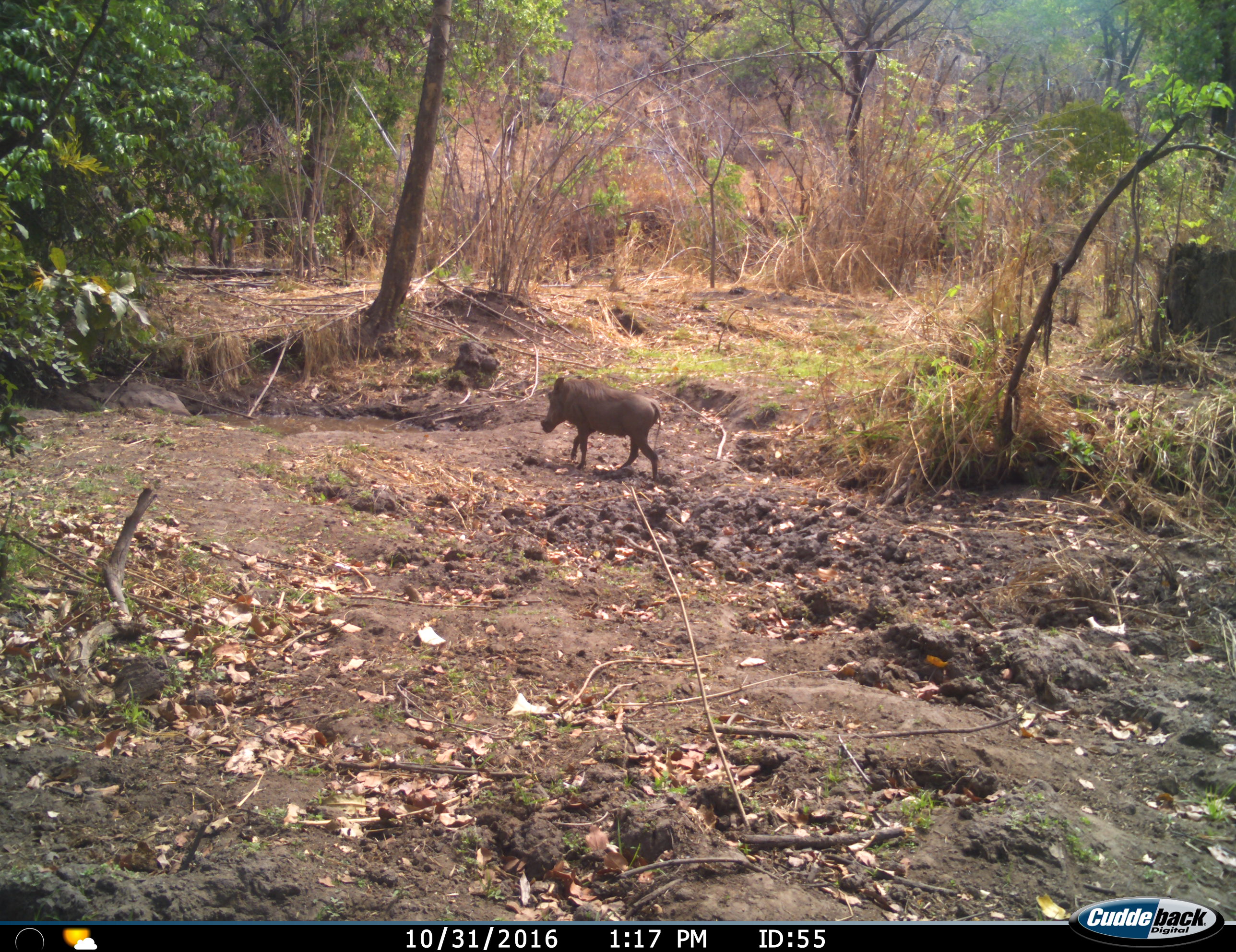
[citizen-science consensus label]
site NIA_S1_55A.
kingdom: Animalia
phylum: Chordata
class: Mammalia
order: Artiodactyla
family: Suidae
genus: Phacochoerus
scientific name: Phacochoerus africanus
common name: warthog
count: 1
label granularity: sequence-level